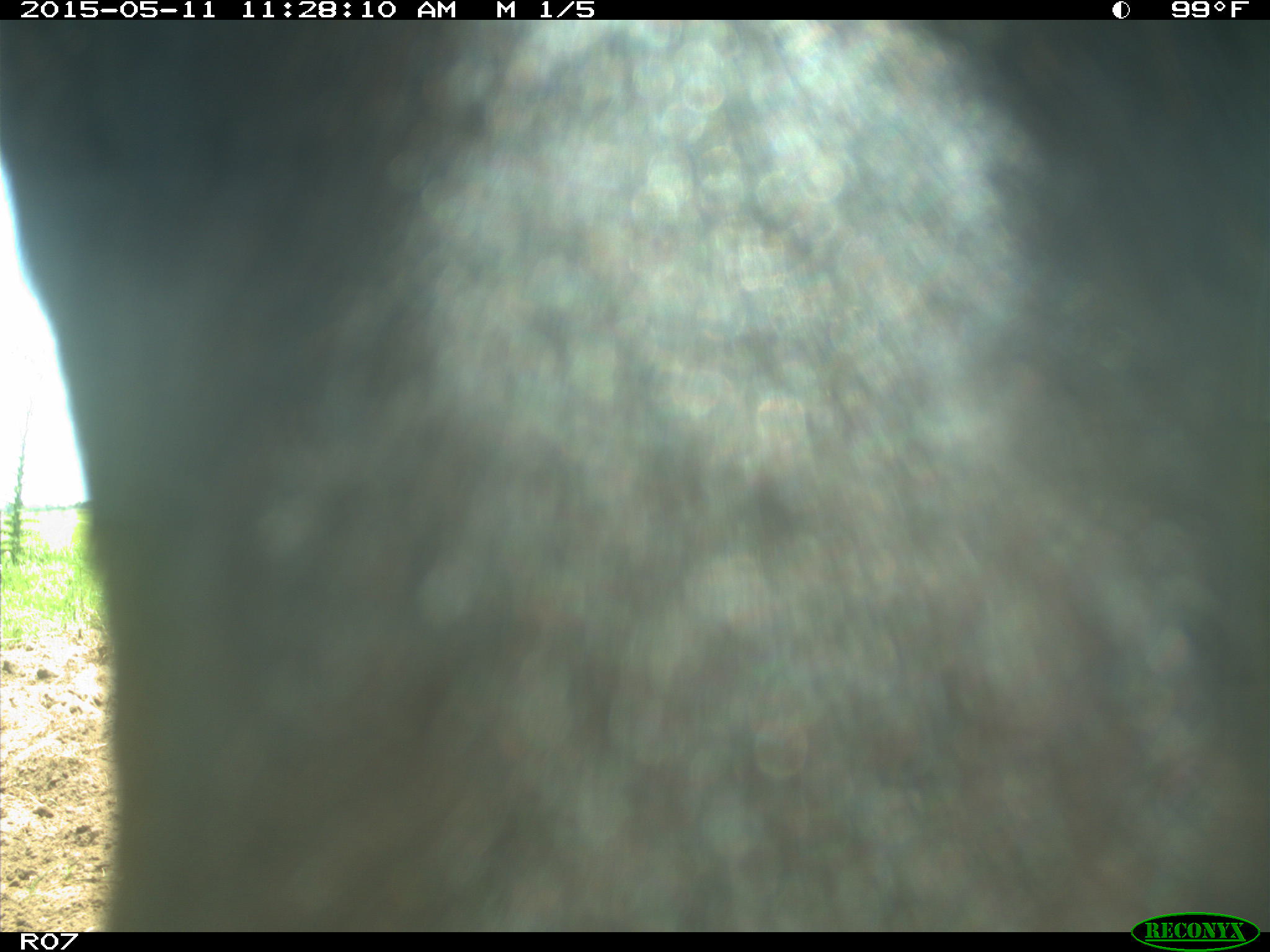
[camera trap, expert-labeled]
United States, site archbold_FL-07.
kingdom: Animalia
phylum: Chordata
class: Mammalia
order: Artiodactyla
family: Bovidae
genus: Bos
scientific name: Bos taurus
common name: domestic cow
Bos taurus (domestic cow).